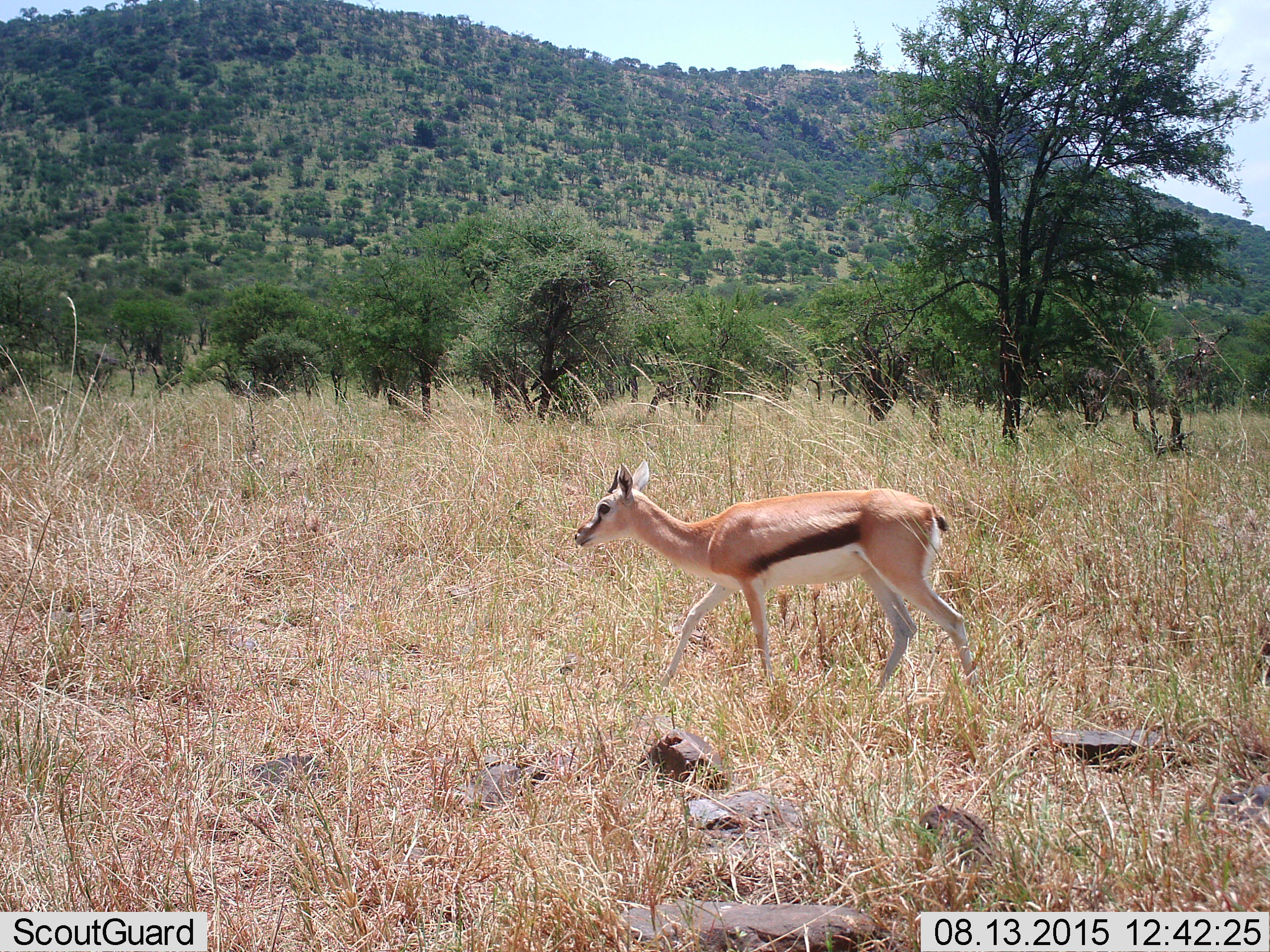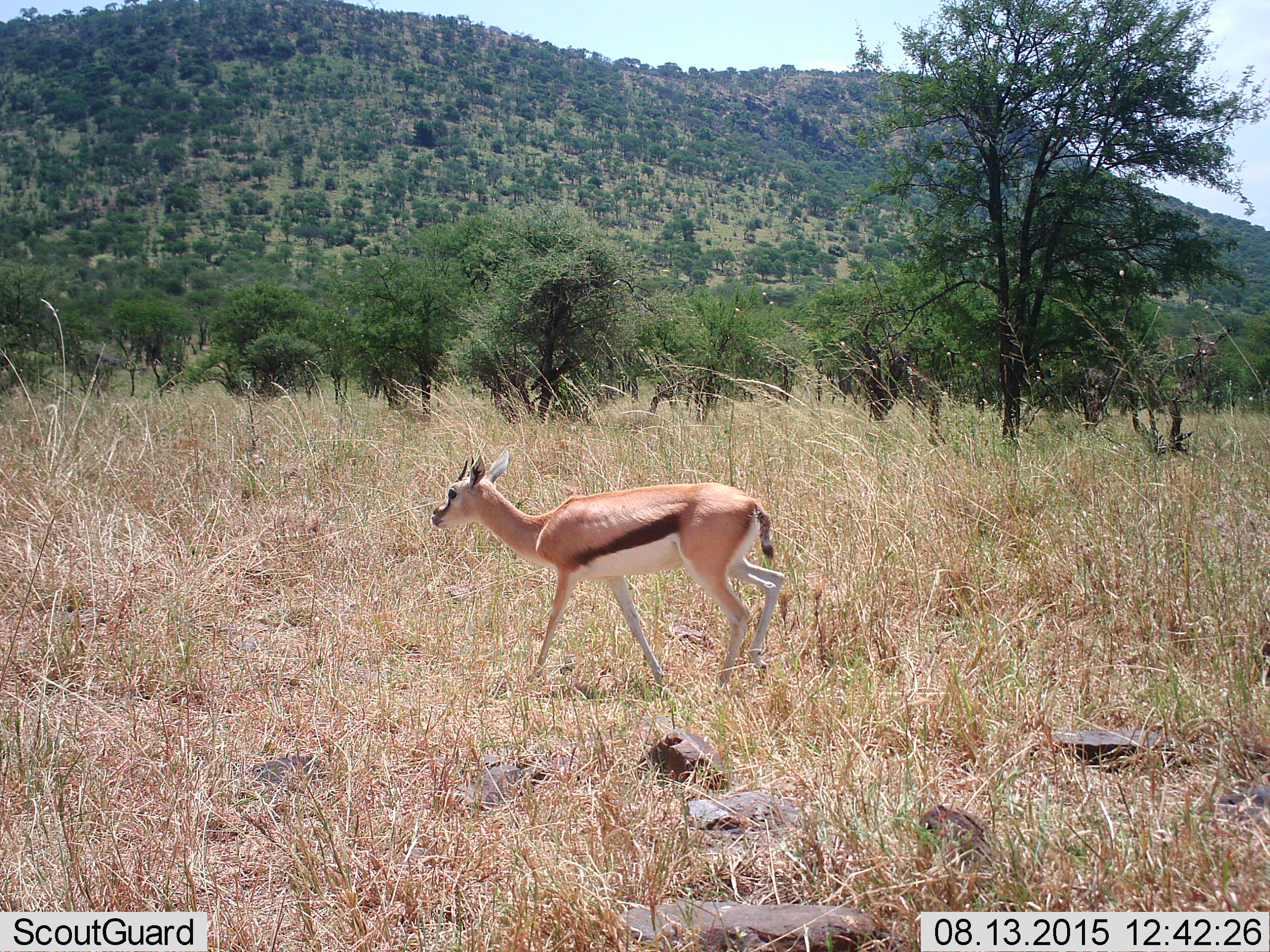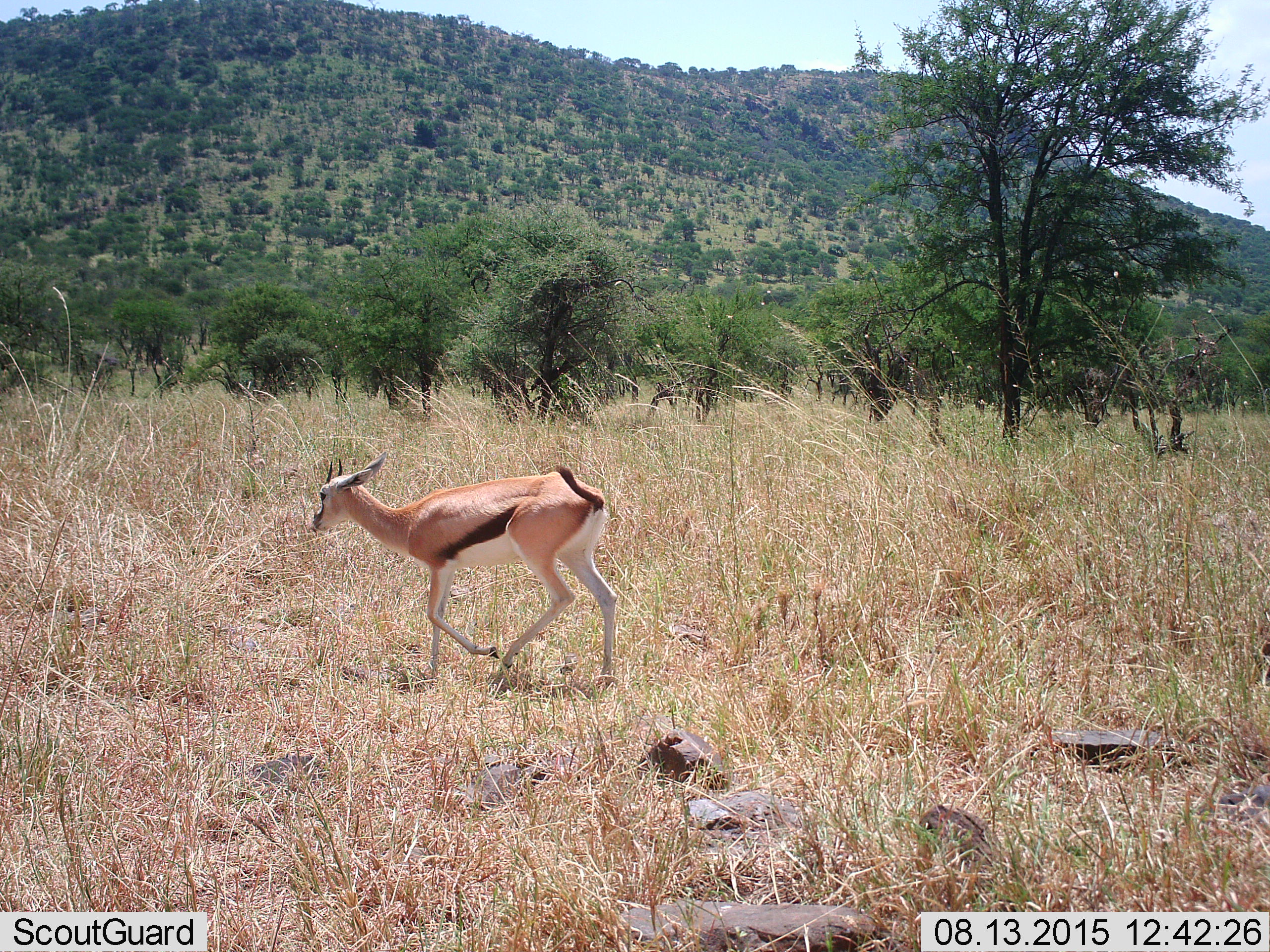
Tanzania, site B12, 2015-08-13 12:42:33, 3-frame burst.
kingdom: Animalia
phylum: Chordata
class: Mammalia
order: Artiodactyla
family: Bovidae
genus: Eudorcas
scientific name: Eudorcas thomsonii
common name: thomson's gazelle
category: gazellethomsons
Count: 1.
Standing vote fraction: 25%.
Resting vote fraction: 0%.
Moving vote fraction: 75%.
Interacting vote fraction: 0%.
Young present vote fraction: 12%.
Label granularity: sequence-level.